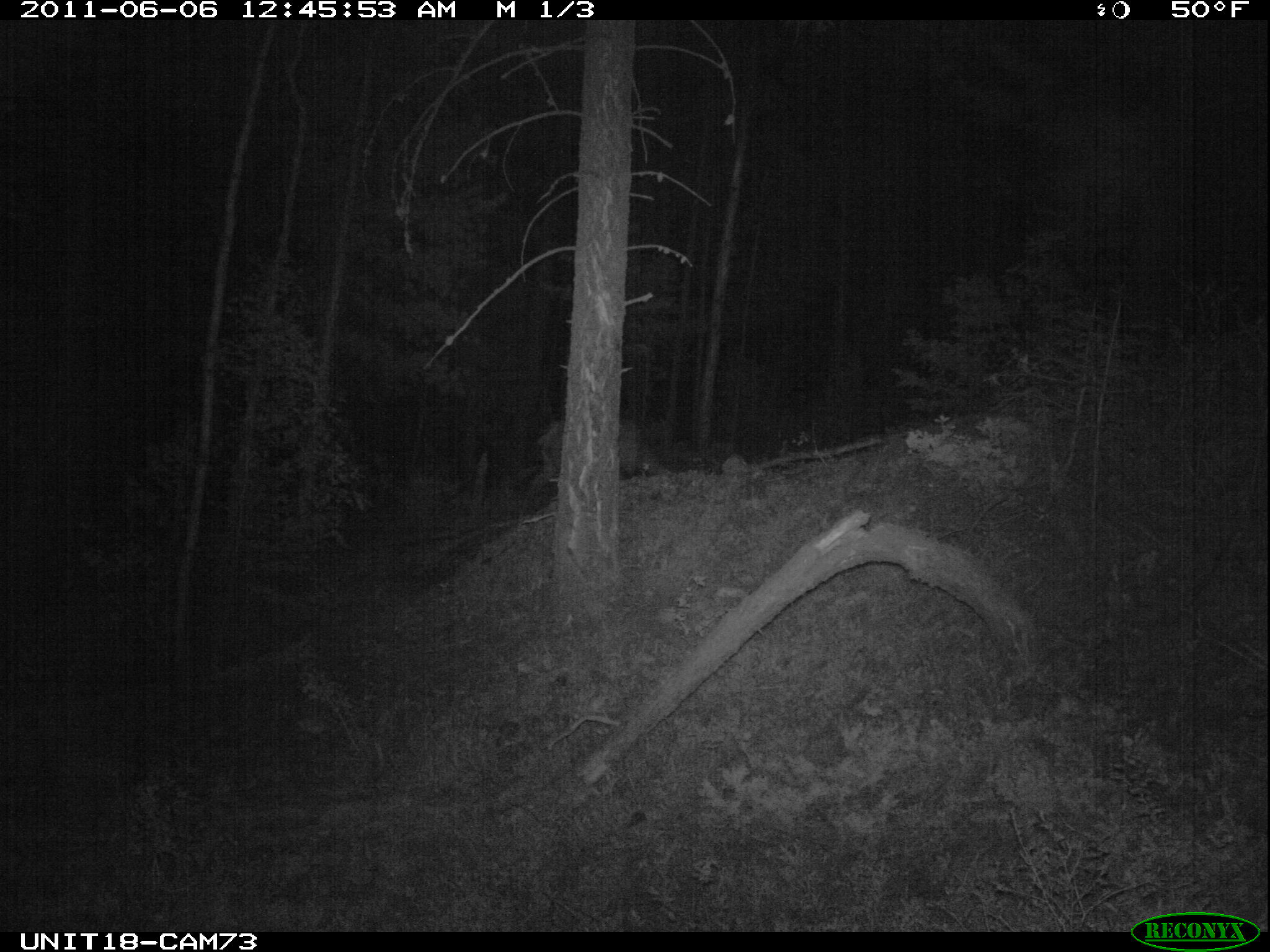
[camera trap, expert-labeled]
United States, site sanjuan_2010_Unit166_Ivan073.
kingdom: Animalia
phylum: Chordata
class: Mammalia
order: Artiodactyla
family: Cervidae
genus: Cervus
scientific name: Cervus elaphus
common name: red deer